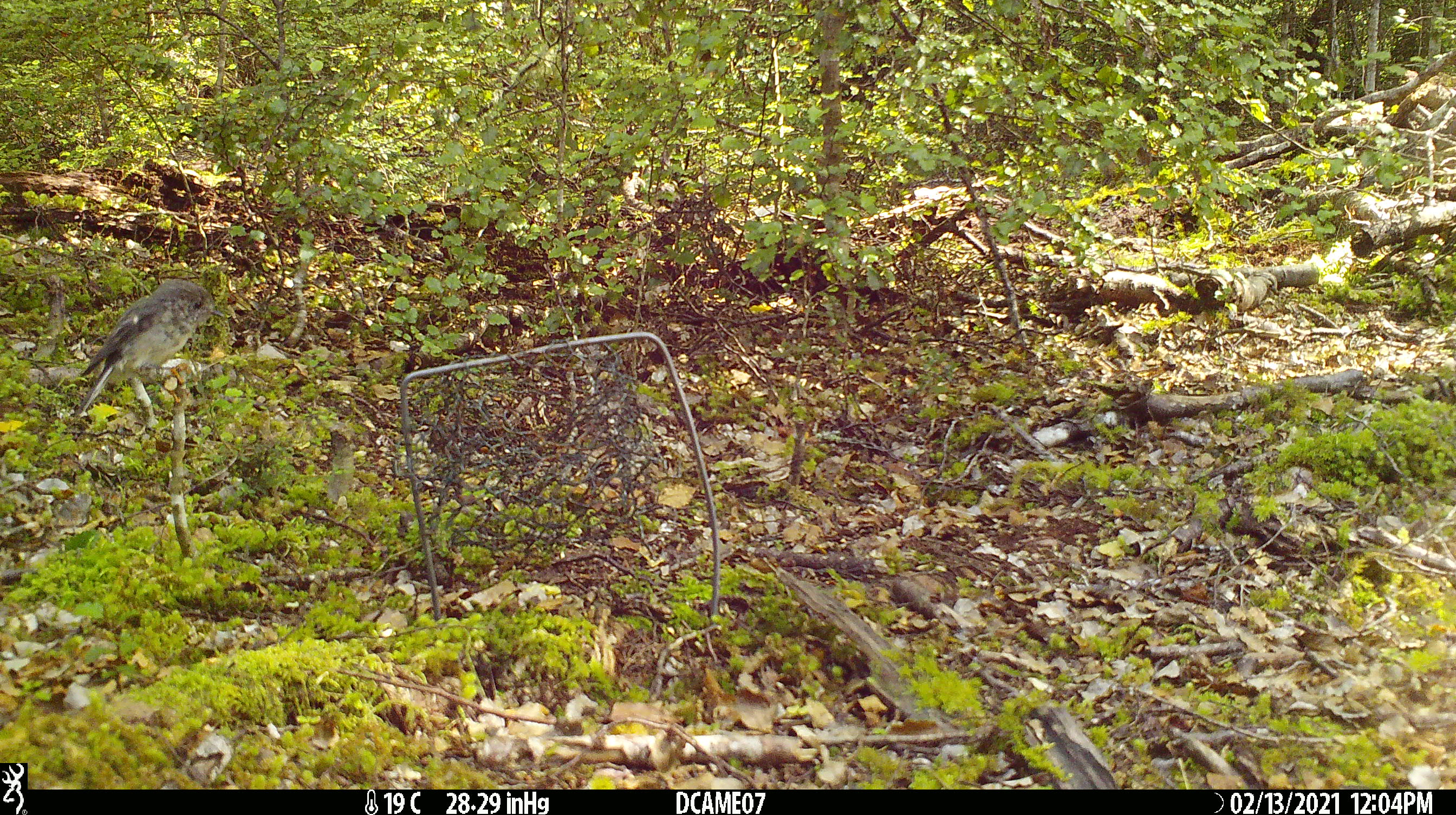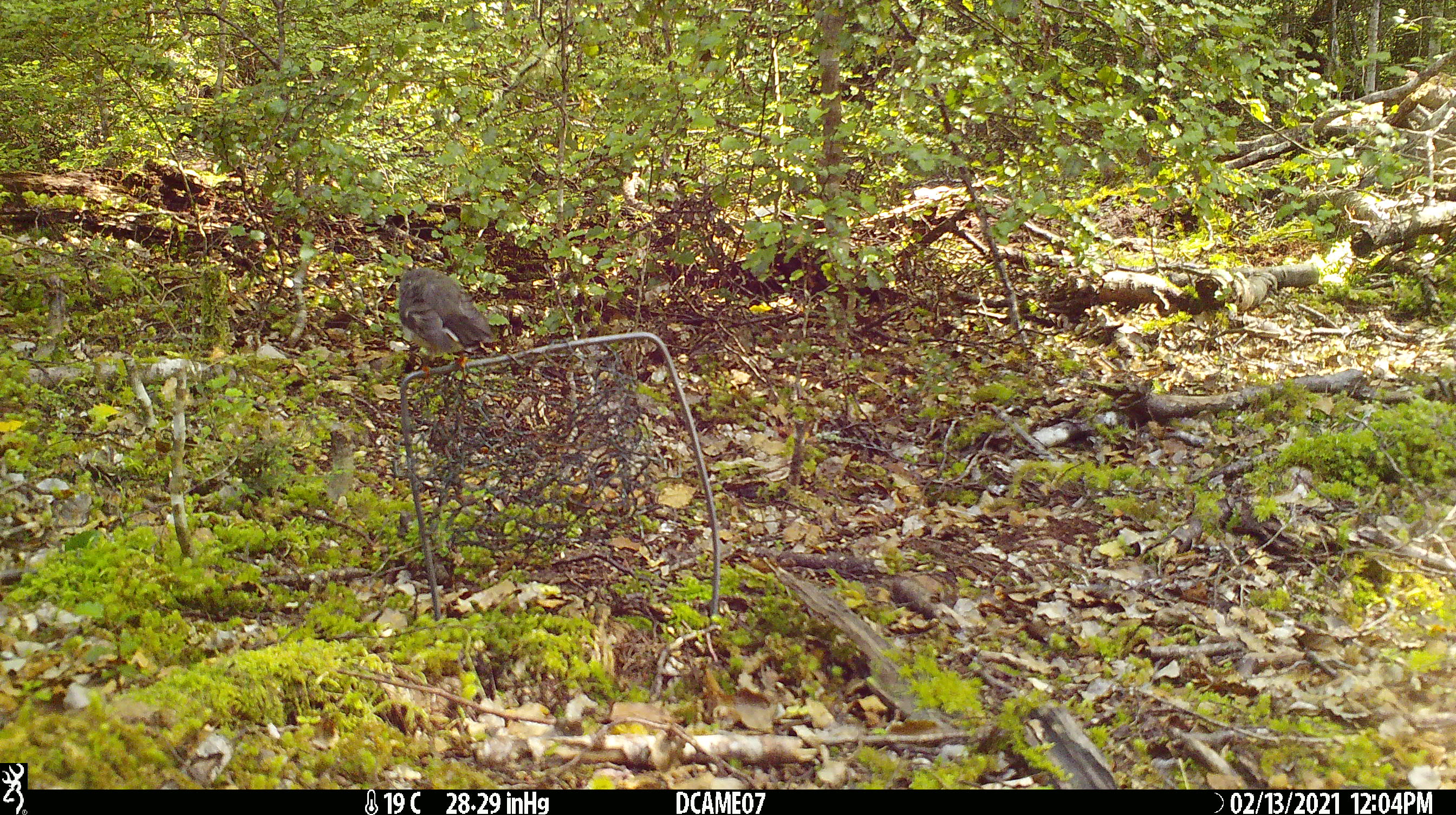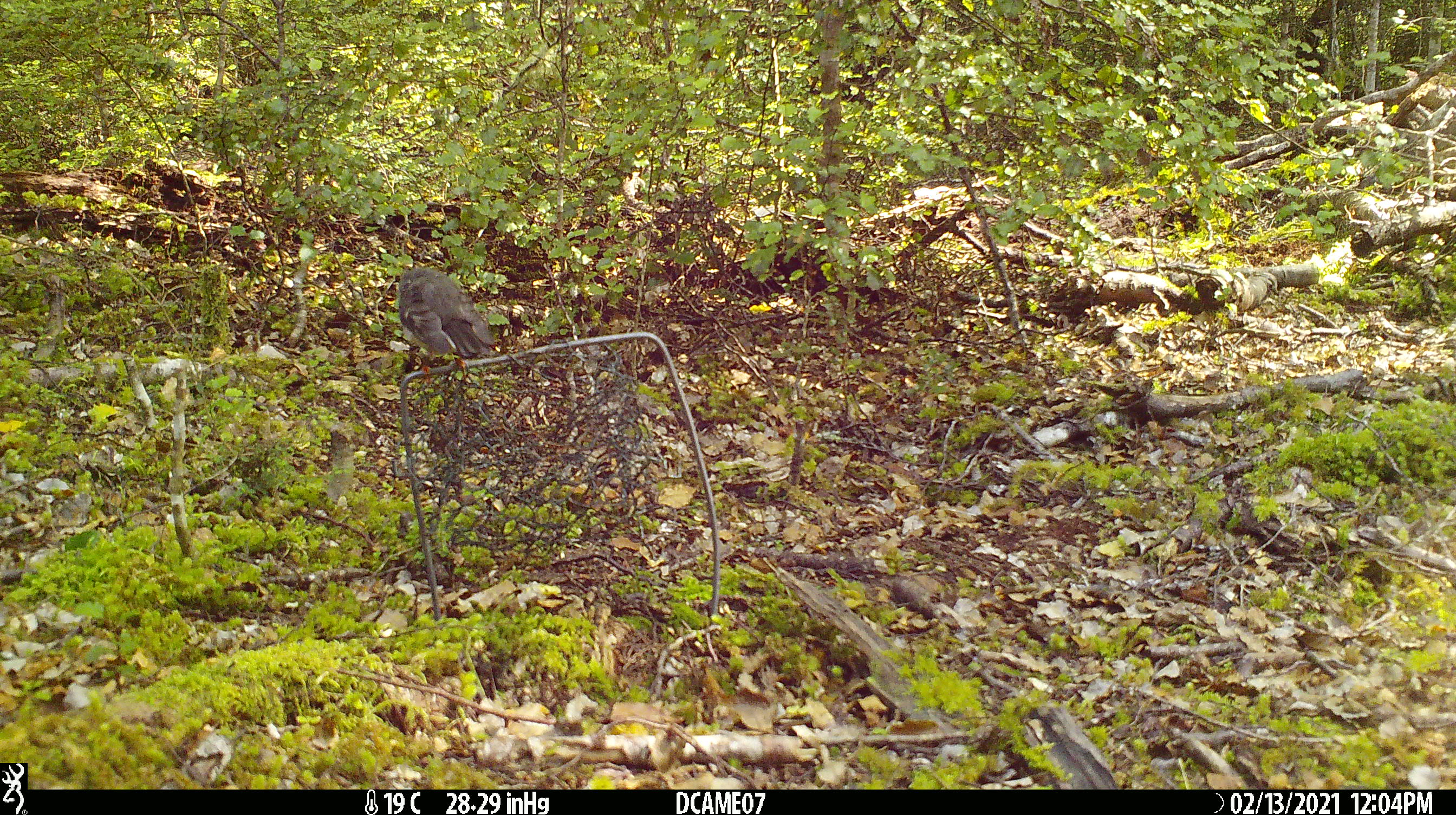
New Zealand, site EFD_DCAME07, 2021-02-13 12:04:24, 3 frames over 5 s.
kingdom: Animalia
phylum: Chordata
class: Aves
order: Passeriformes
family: Petroicidae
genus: Petroica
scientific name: Petroica macrocephala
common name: tomtit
Tomtit (Petroica macrocephala).